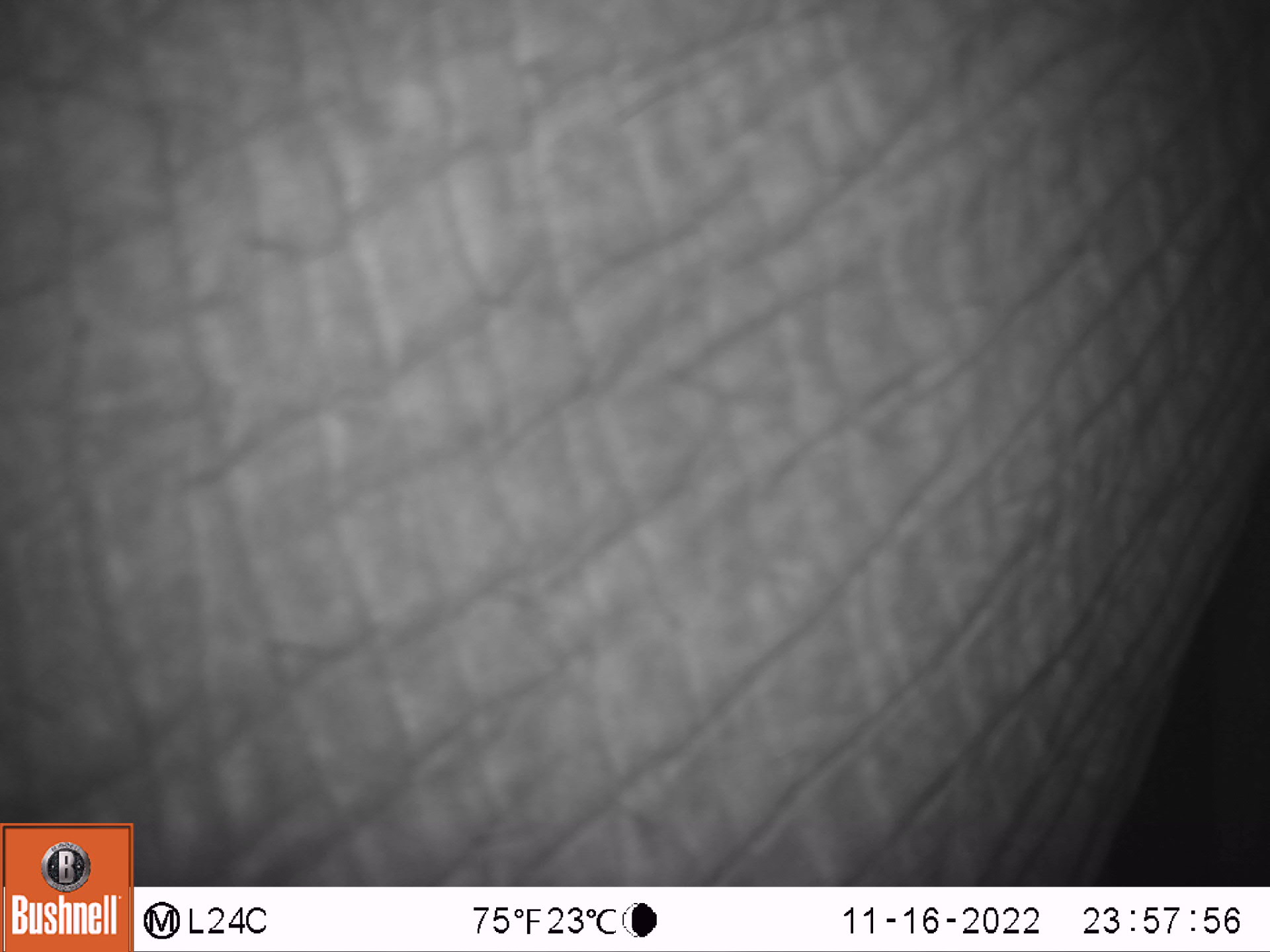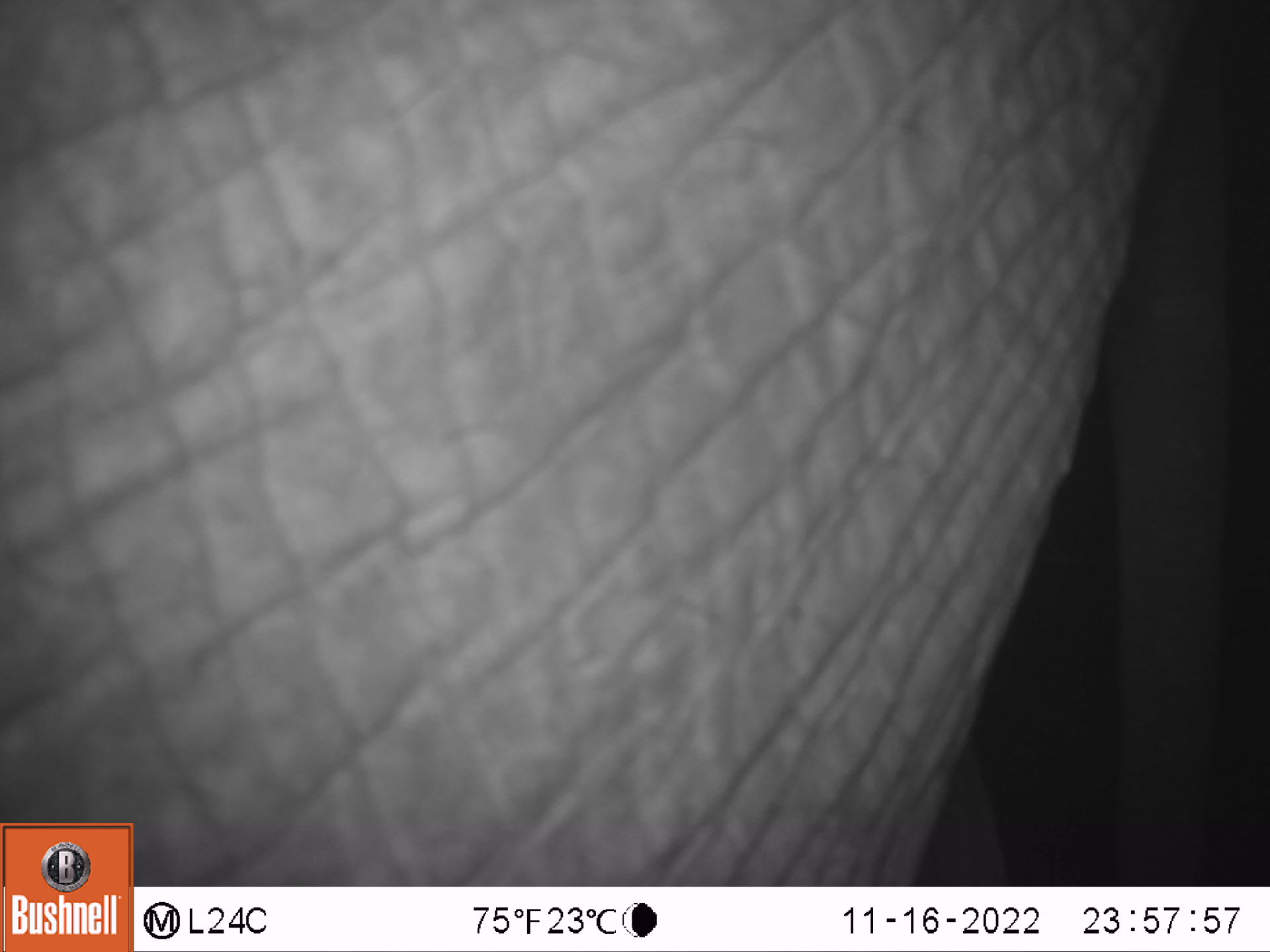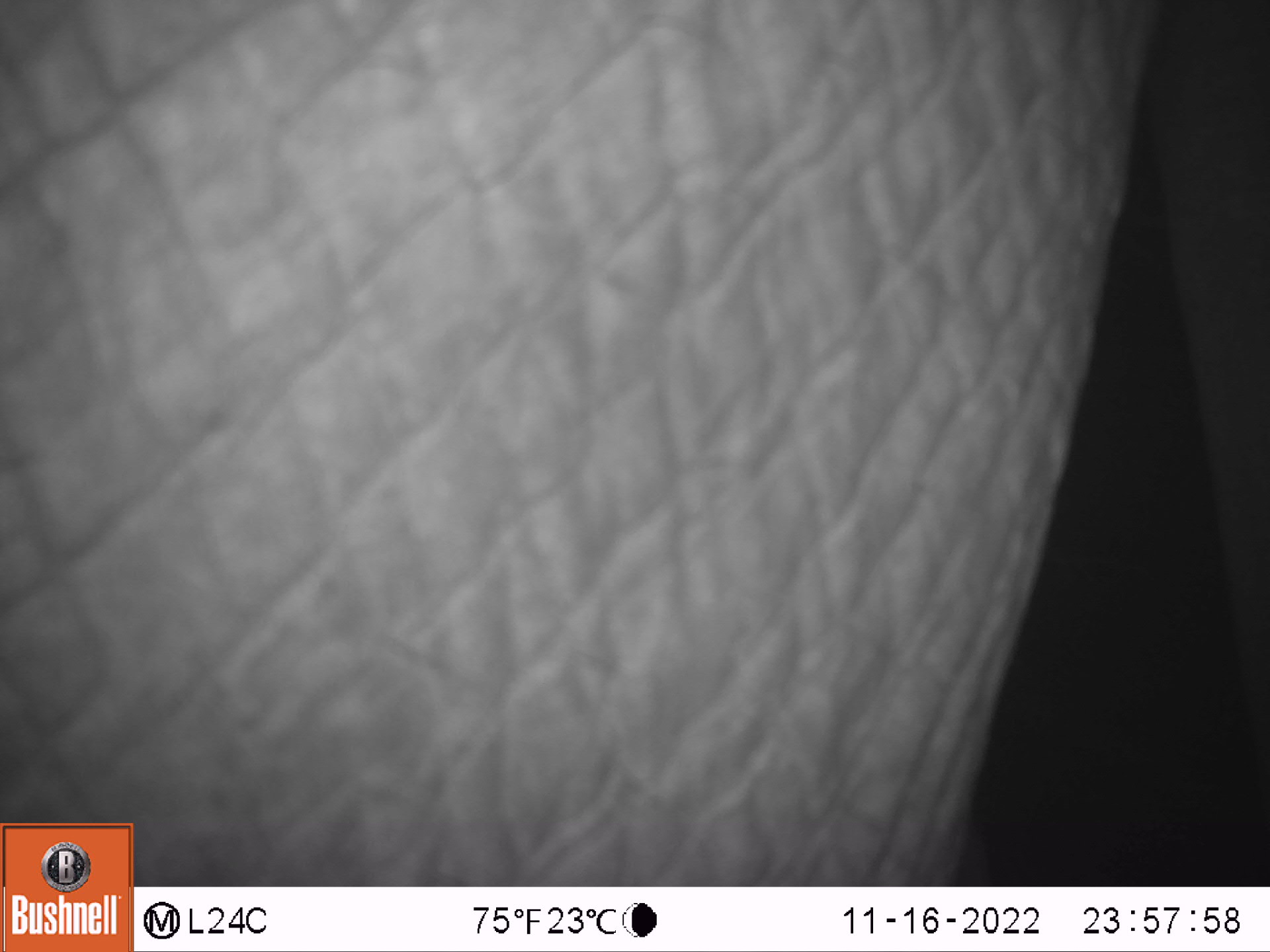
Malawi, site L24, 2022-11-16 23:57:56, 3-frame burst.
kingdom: Animalia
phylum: Chordata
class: Mammalia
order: Proboscidea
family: Elephantidae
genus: Loxodonta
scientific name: Loxodonta africana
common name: african savanna elephant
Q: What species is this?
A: African savanna elephant (Loxodonta africana).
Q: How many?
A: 1.